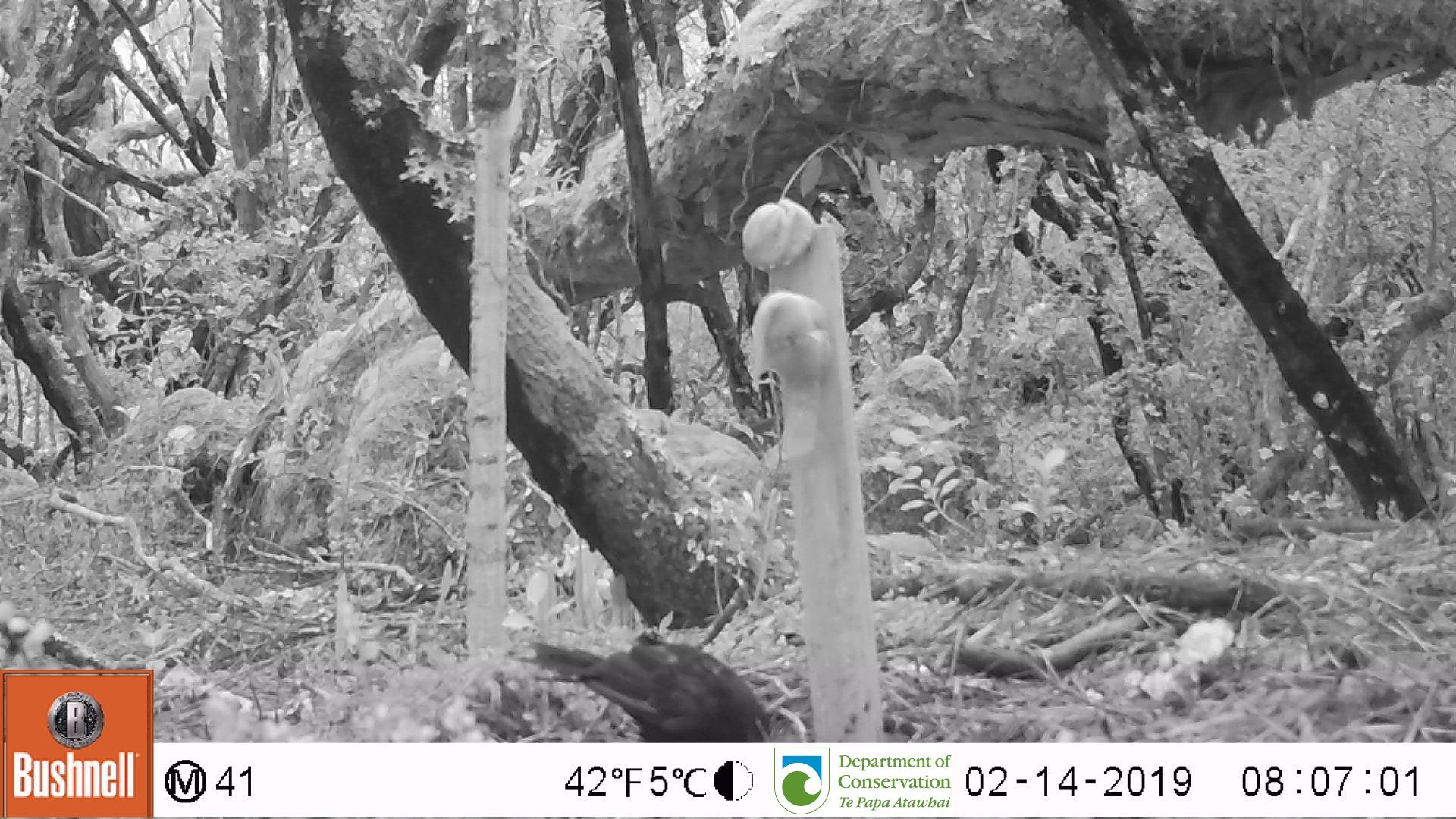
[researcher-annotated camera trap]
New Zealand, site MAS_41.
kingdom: Animalia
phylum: Chordata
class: Aves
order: Passeriformes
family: Turdidae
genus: Turdus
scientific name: Turdus merula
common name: eurasian blackbird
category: blackbird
Blackbird (eurasian blackbird) (Turdus merula).